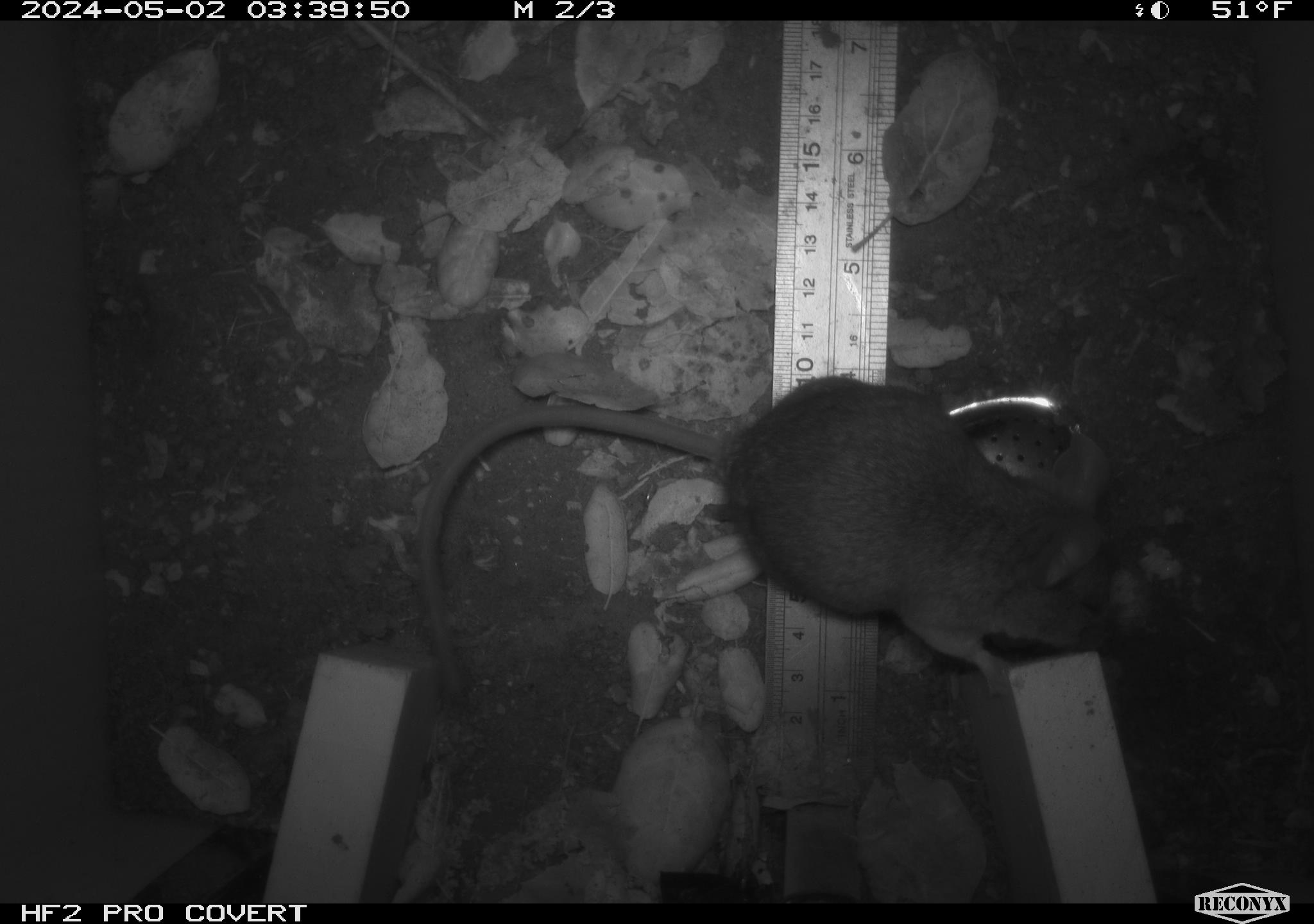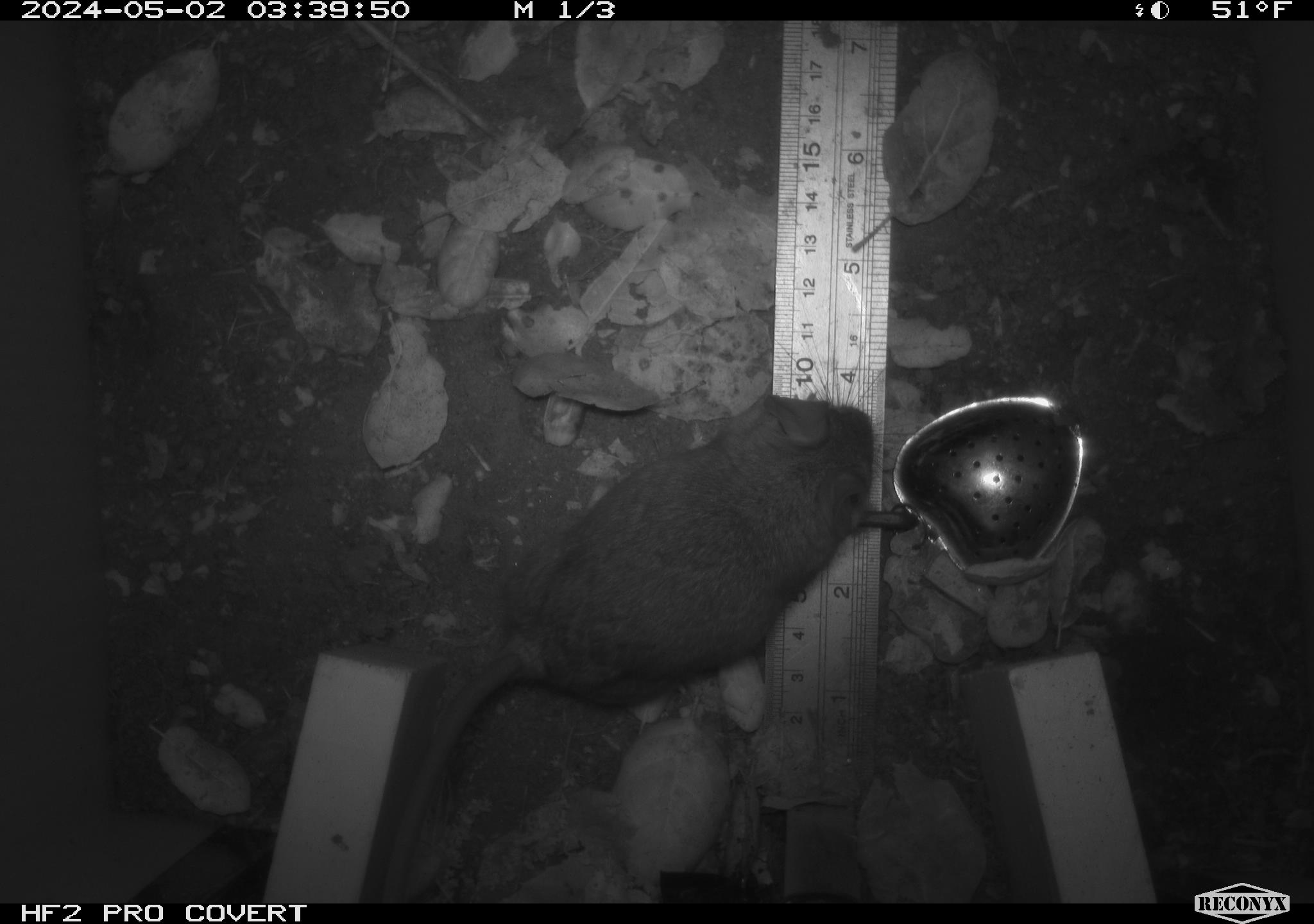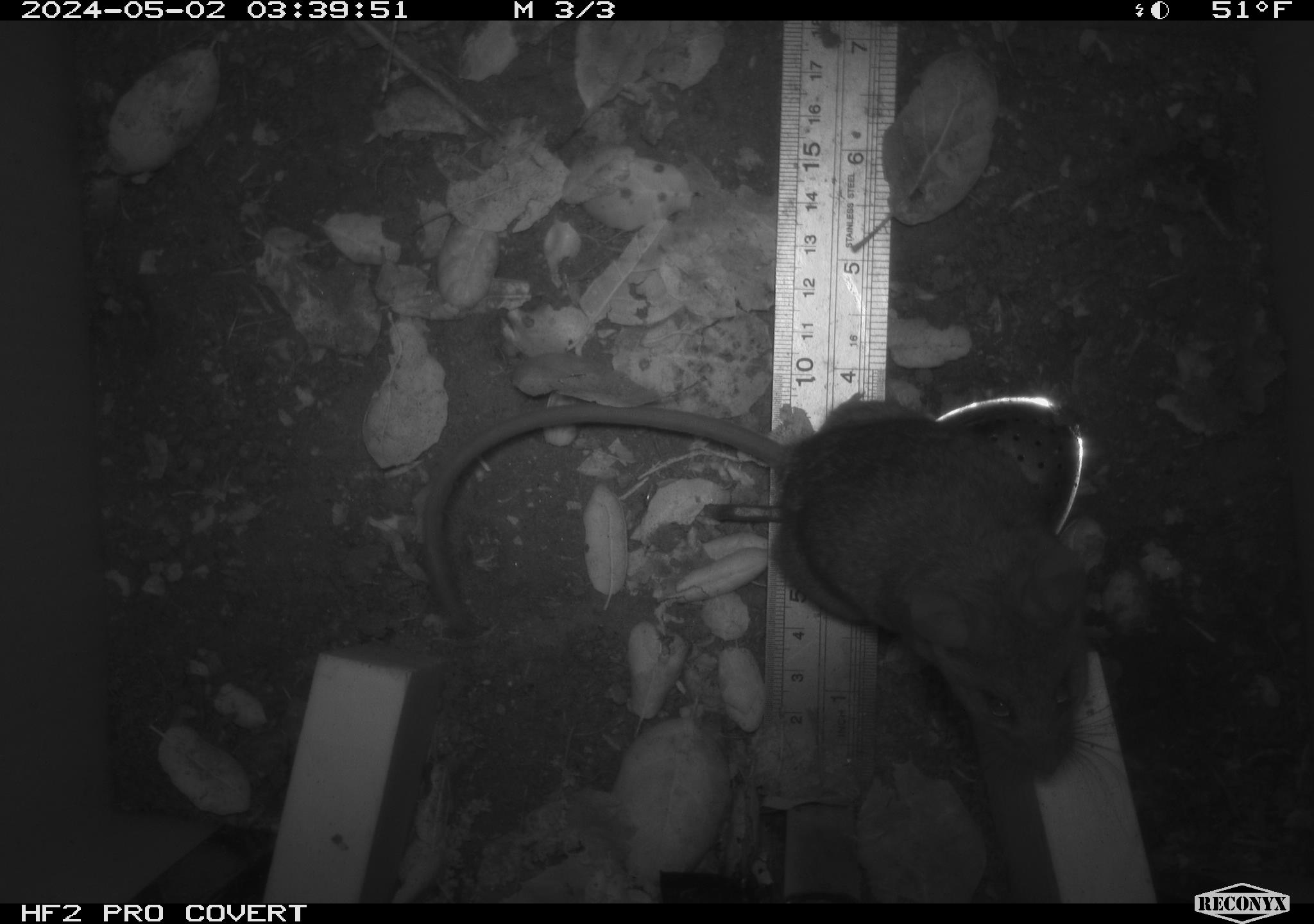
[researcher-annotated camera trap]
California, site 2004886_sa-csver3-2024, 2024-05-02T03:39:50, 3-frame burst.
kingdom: Animalia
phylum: Chordata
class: Mammalia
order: Rodentia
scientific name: Rodentia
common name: rodent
Rodent (Rodentia).